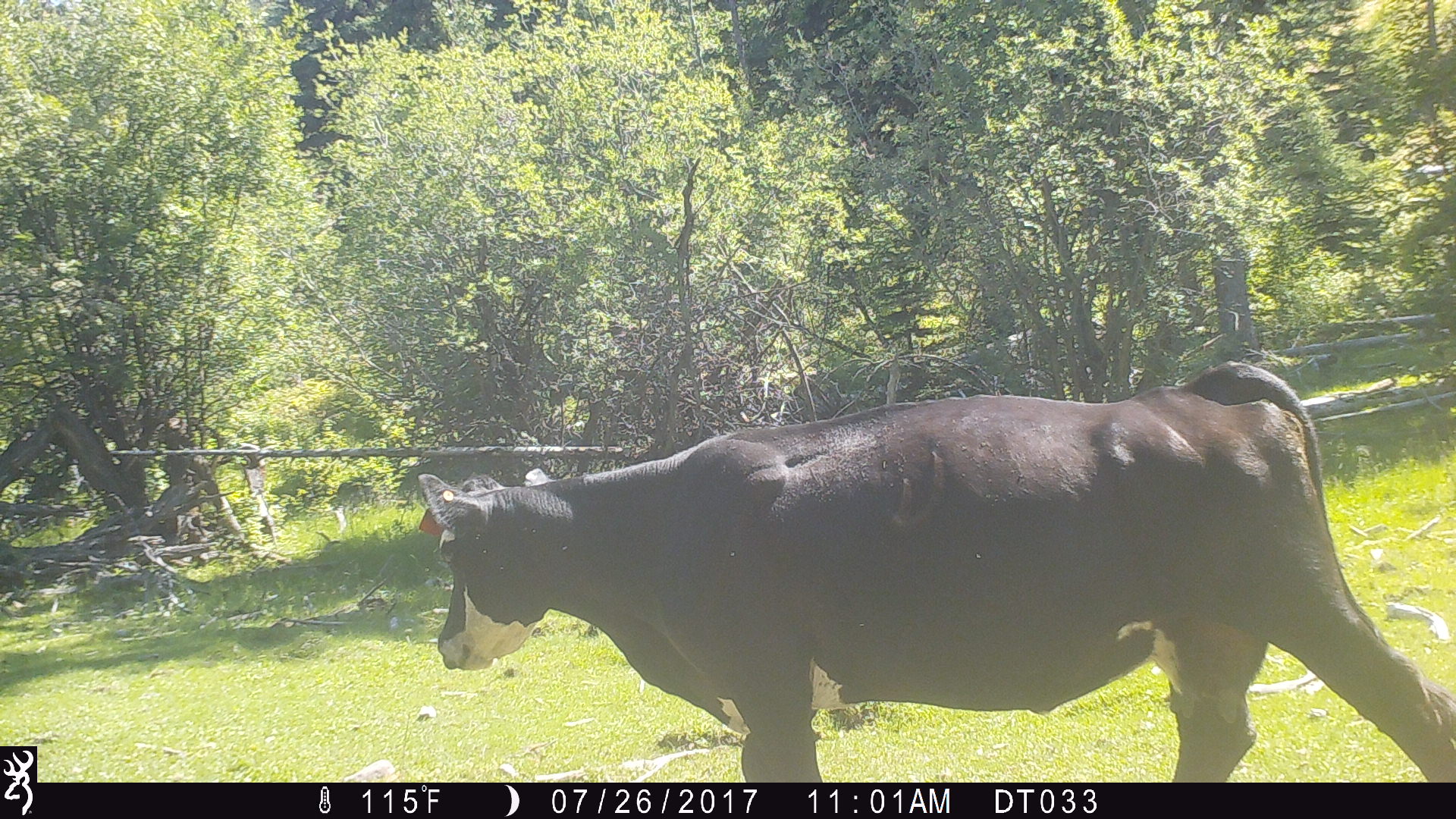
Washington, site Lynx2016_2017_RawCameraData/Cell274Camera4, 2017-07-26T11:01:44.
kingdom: Animalia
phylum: Chordata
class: Mammalia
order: Artiodactyla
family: Bovidae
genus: Bos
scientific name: Bos taurus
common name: domestic cattle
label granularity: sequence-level